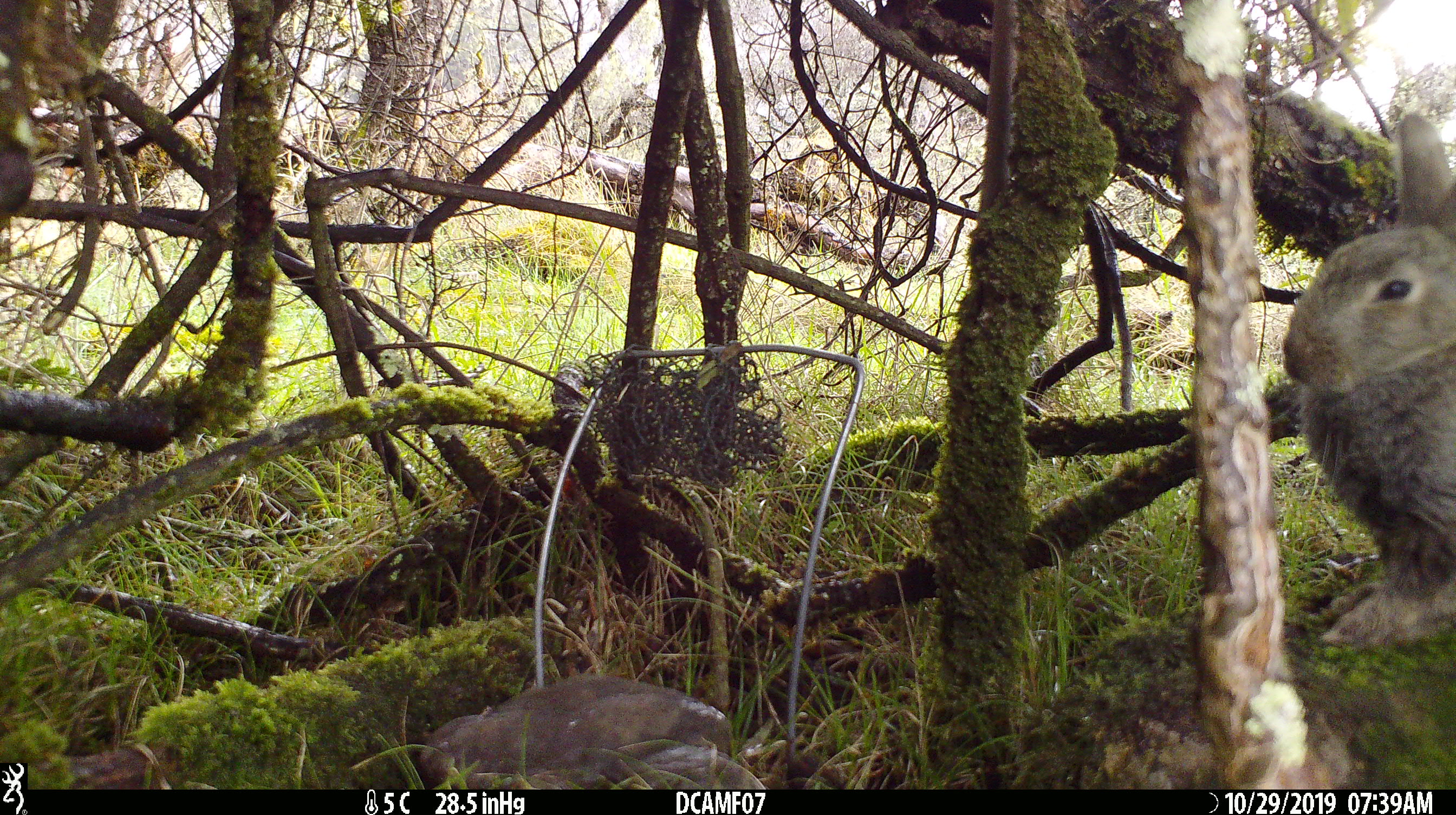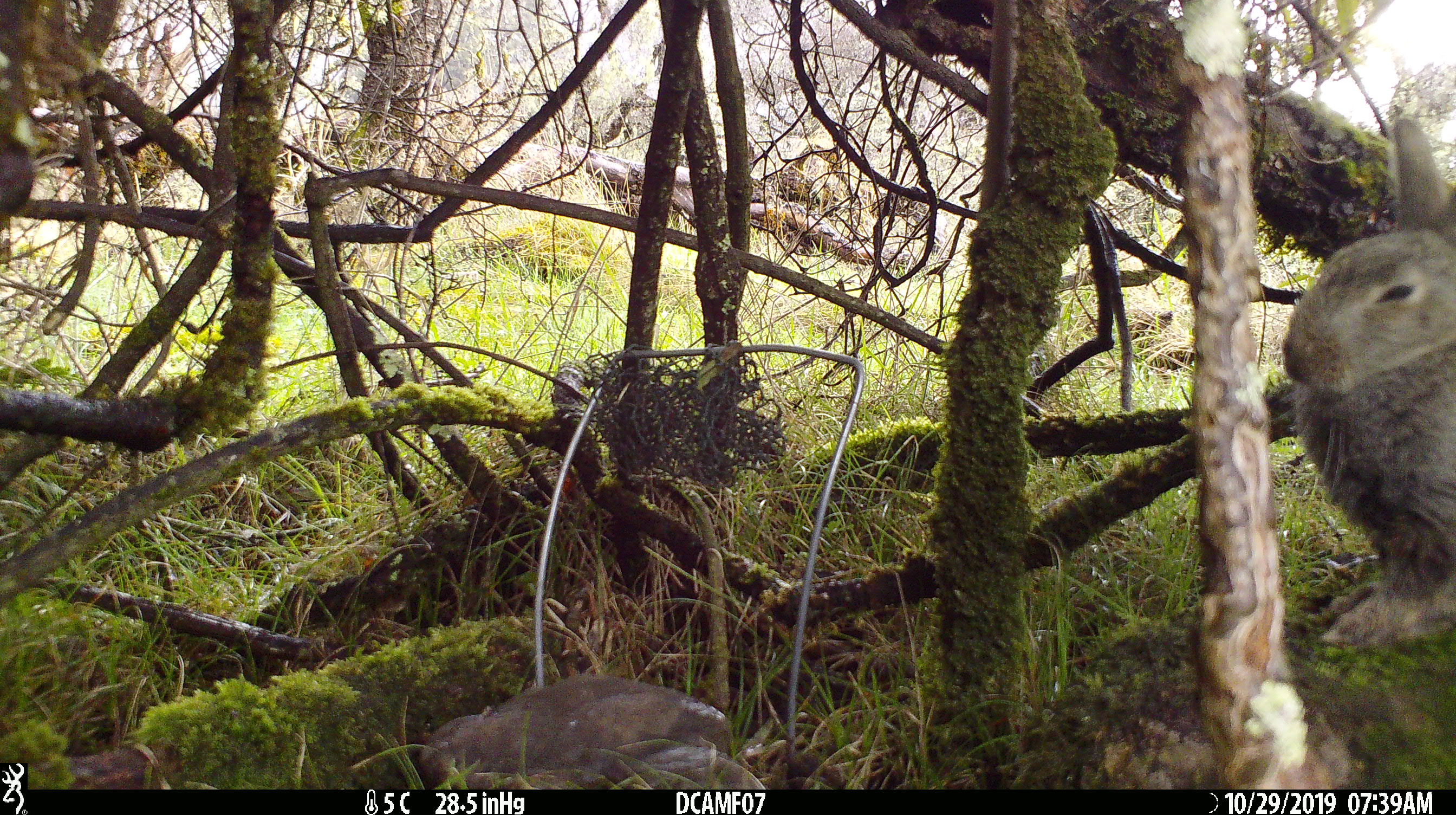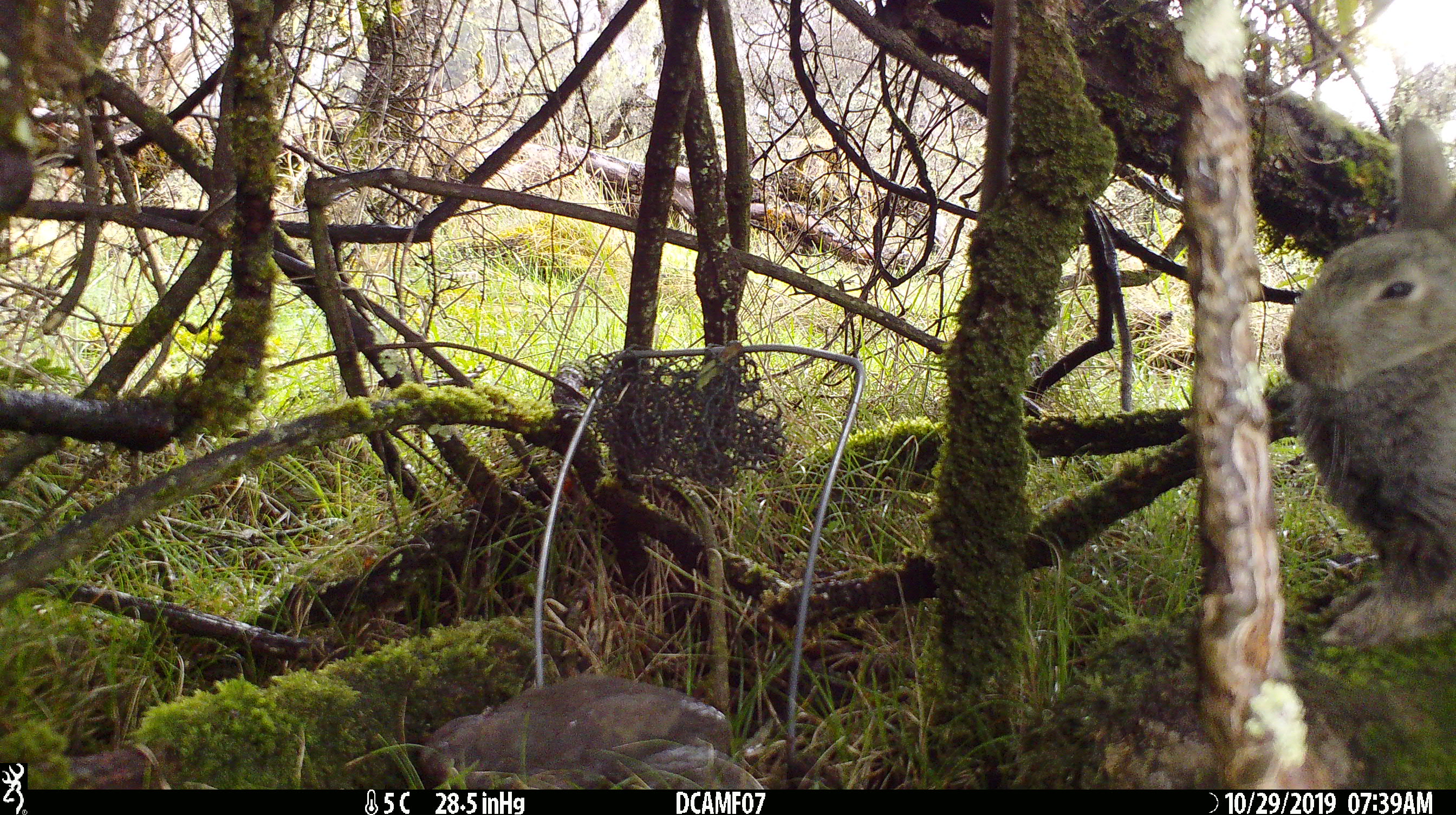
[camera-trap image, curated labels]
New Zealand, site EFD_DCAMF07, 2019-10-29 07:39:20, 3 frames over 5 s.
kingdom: Animalia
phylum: Chordata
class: Mammalia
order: Lagomorpha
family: Leporidae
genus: Oryctolagus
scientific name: Oryctolagus cuniculus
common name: european rabbit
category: rabbit